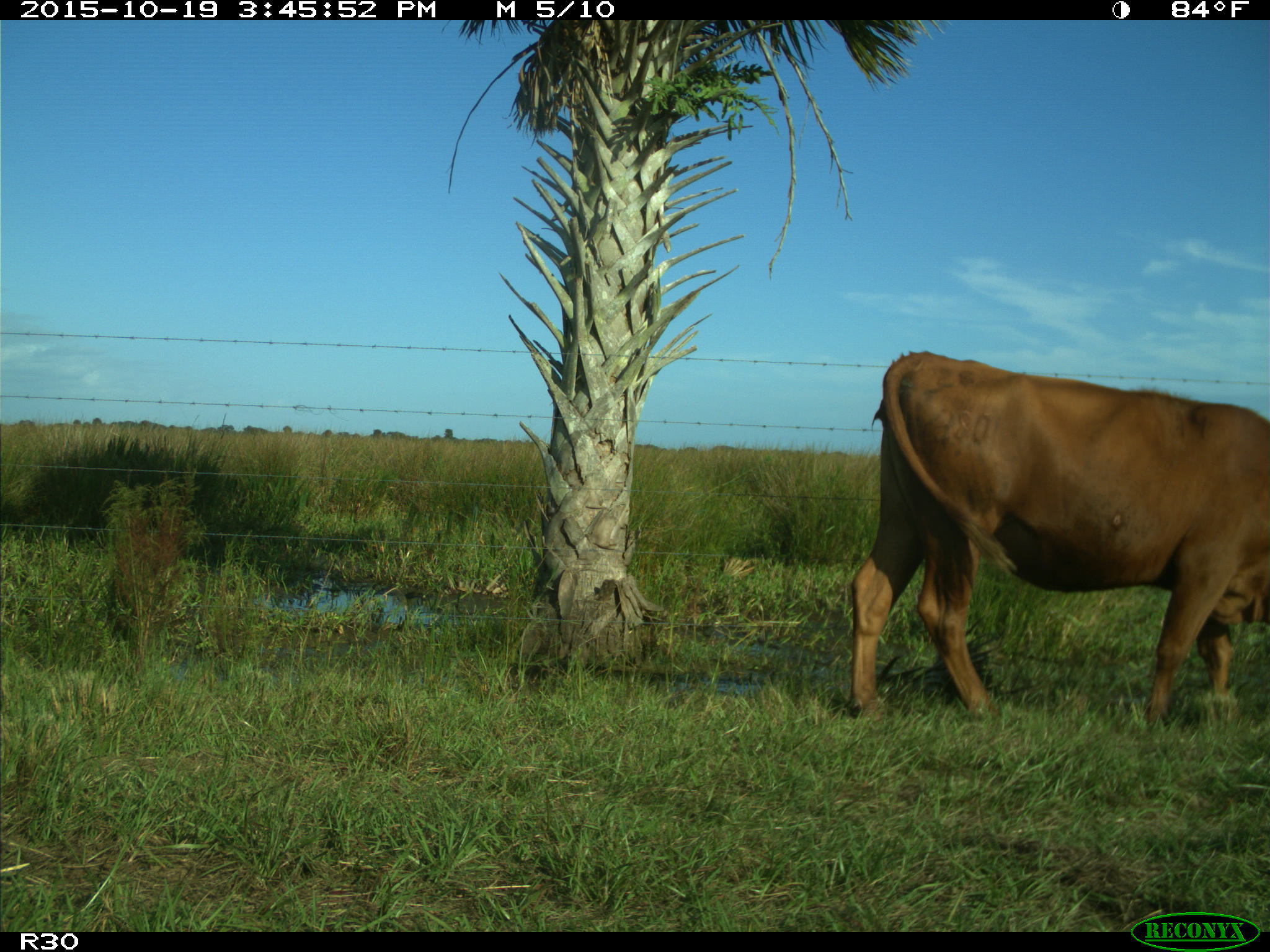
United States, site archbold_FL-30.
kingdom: Animalia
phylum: Chordata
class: Mammalia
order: Artiodactyla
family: Bovidae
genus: Bos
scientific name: Bos taurus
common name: domestic cow